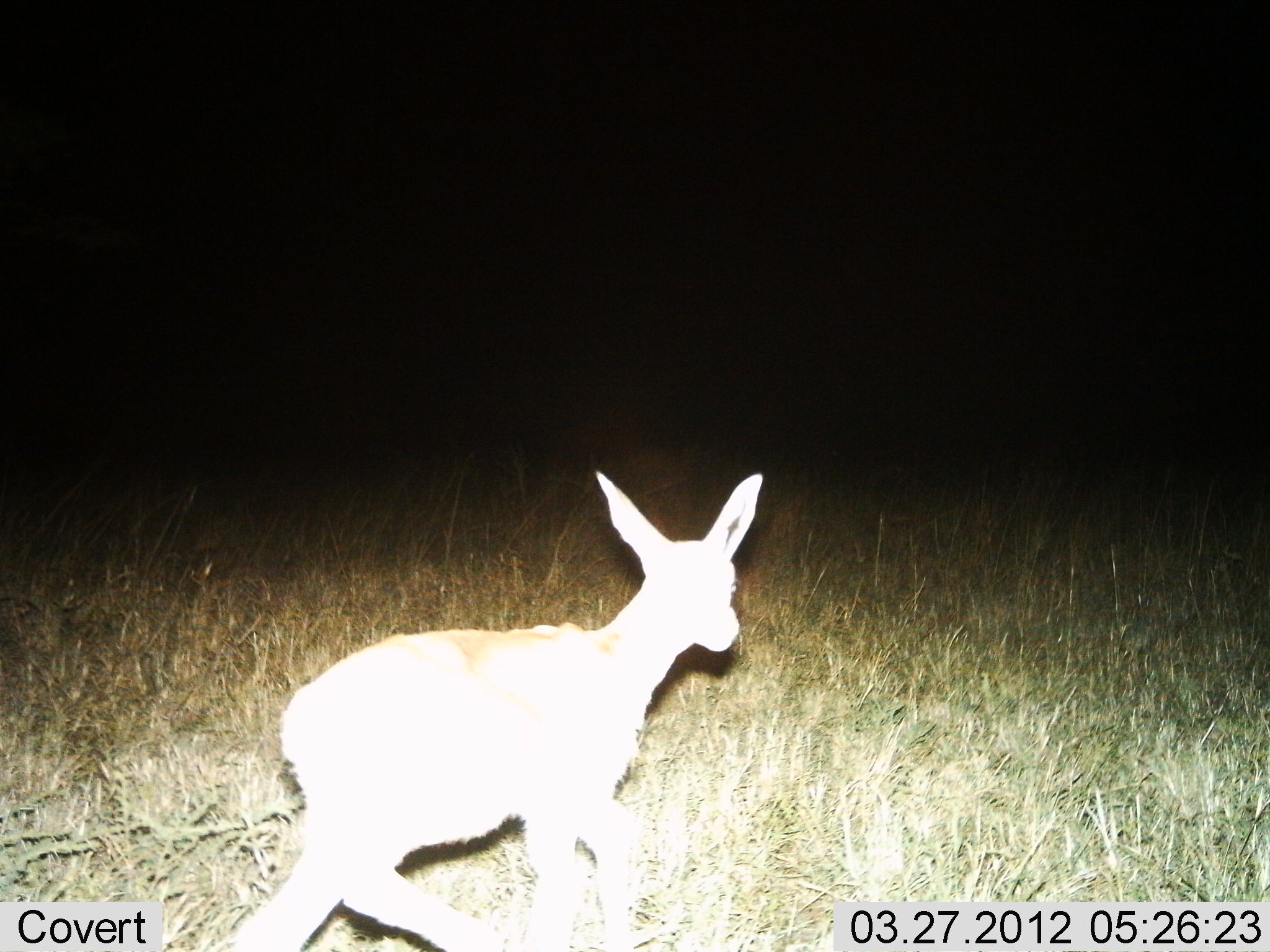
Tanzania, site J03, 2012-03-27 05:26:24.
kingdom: Animalia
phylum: Chordata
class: Mammalia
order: Artiodactyla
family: Bovidae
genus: Redunca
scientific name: Redunca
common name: reedbuck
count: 1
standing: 38%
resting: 0%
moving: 62%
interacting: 0%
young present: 31%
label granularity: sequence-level